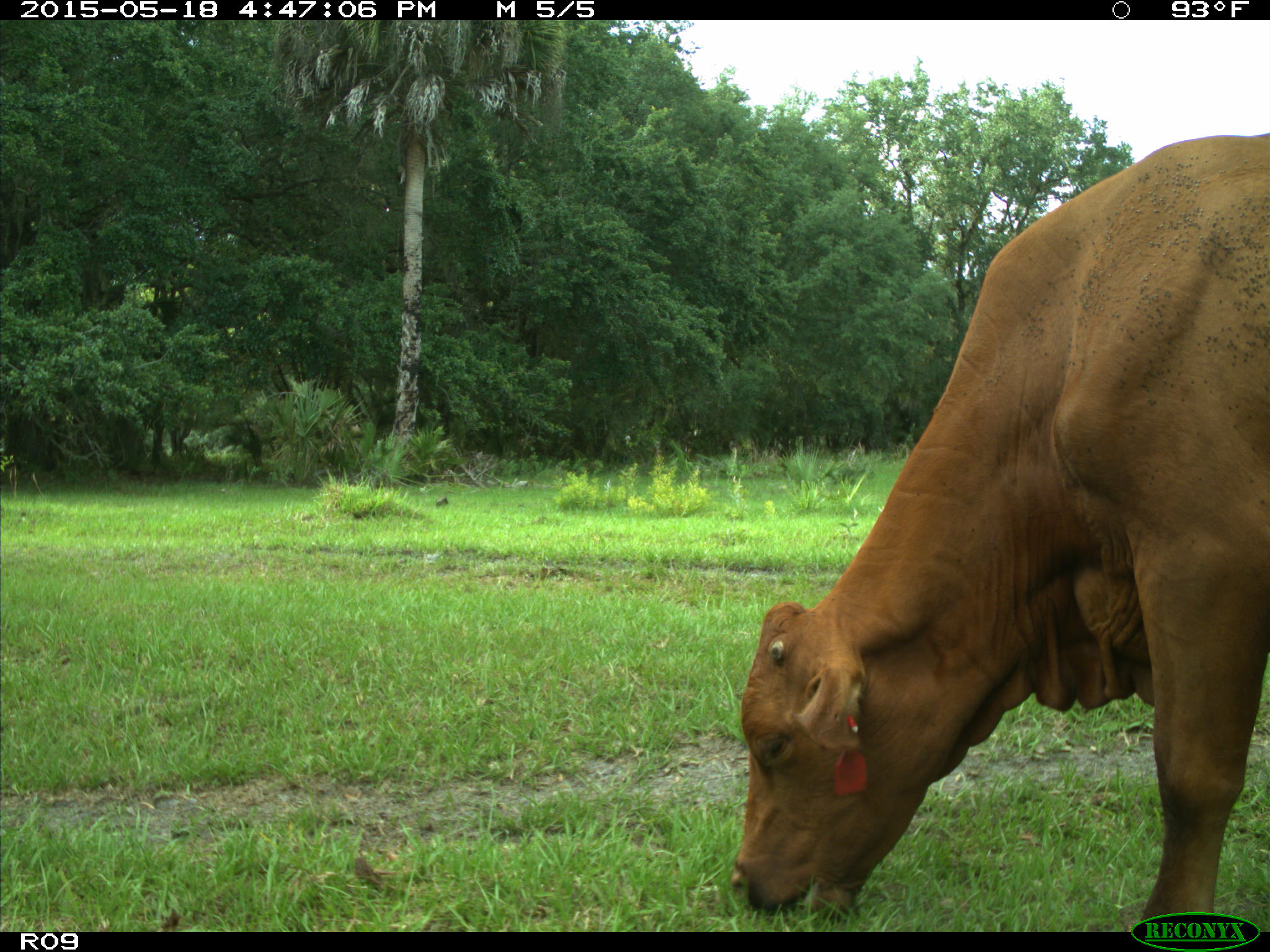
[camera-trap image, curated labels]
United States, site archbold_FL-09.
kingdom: Animalia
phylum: Chordata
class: Mammalia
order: Artiodactyla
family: Bovidae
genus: Bos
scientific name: Bos taurus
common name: domestic cow